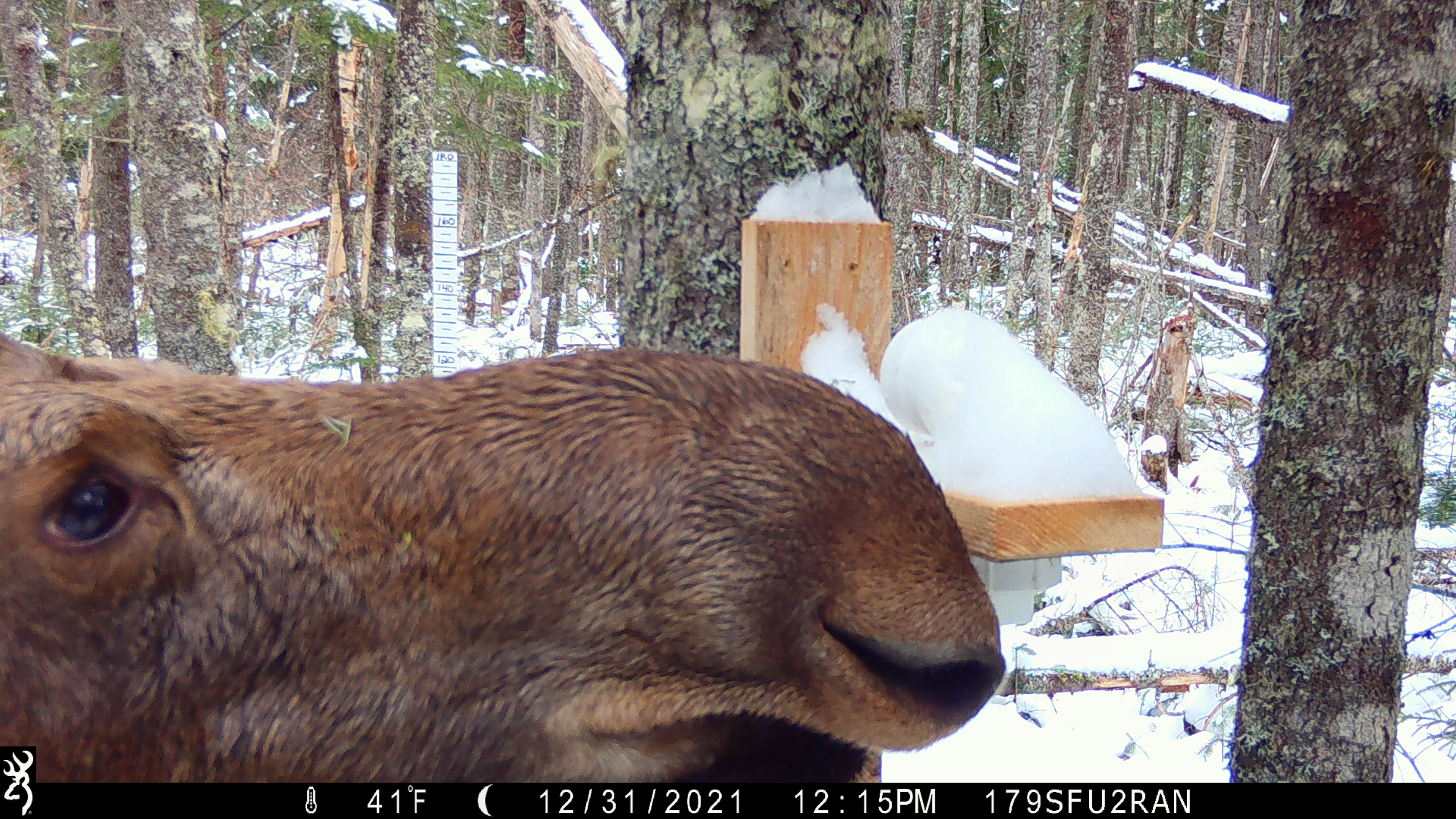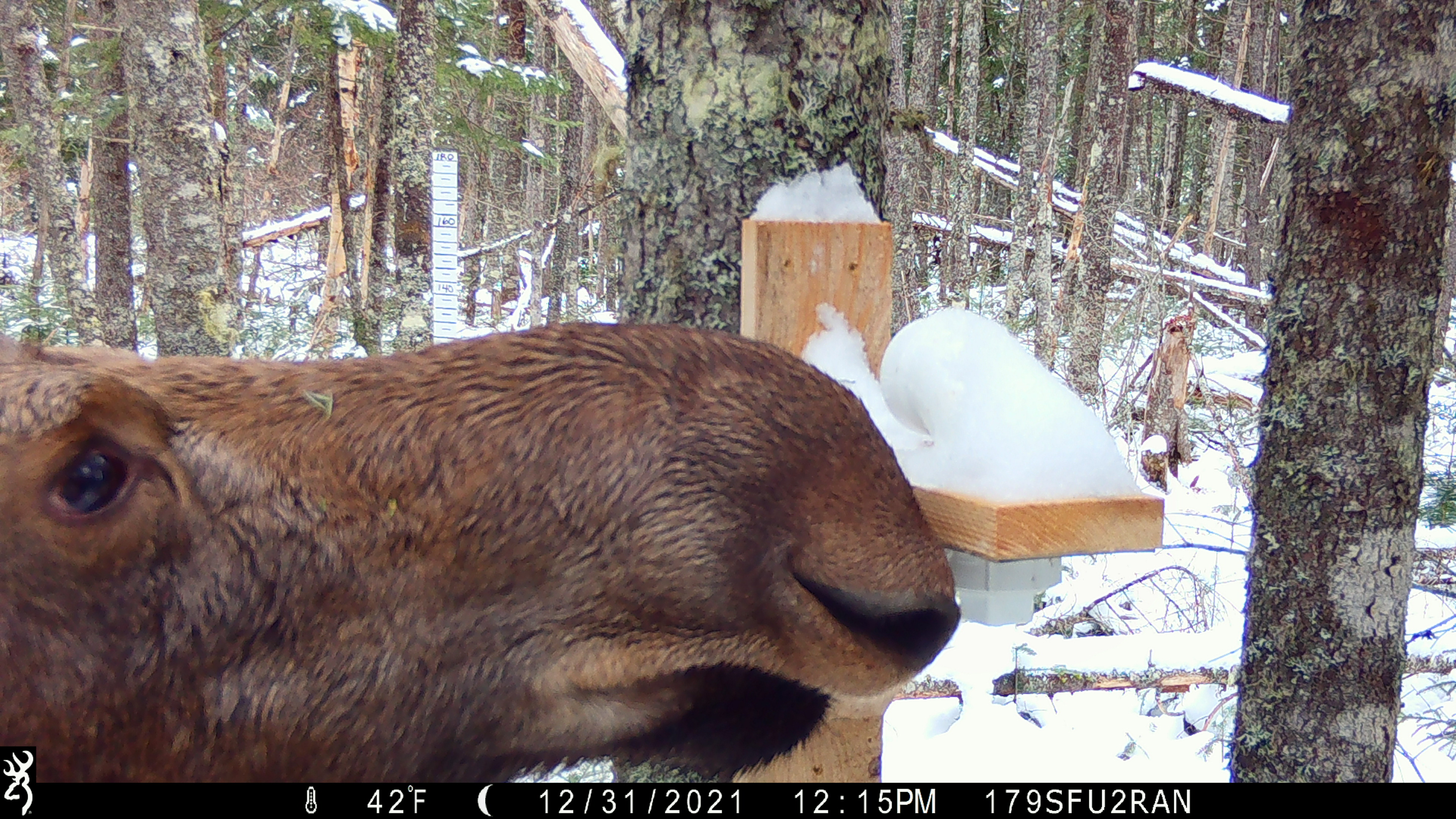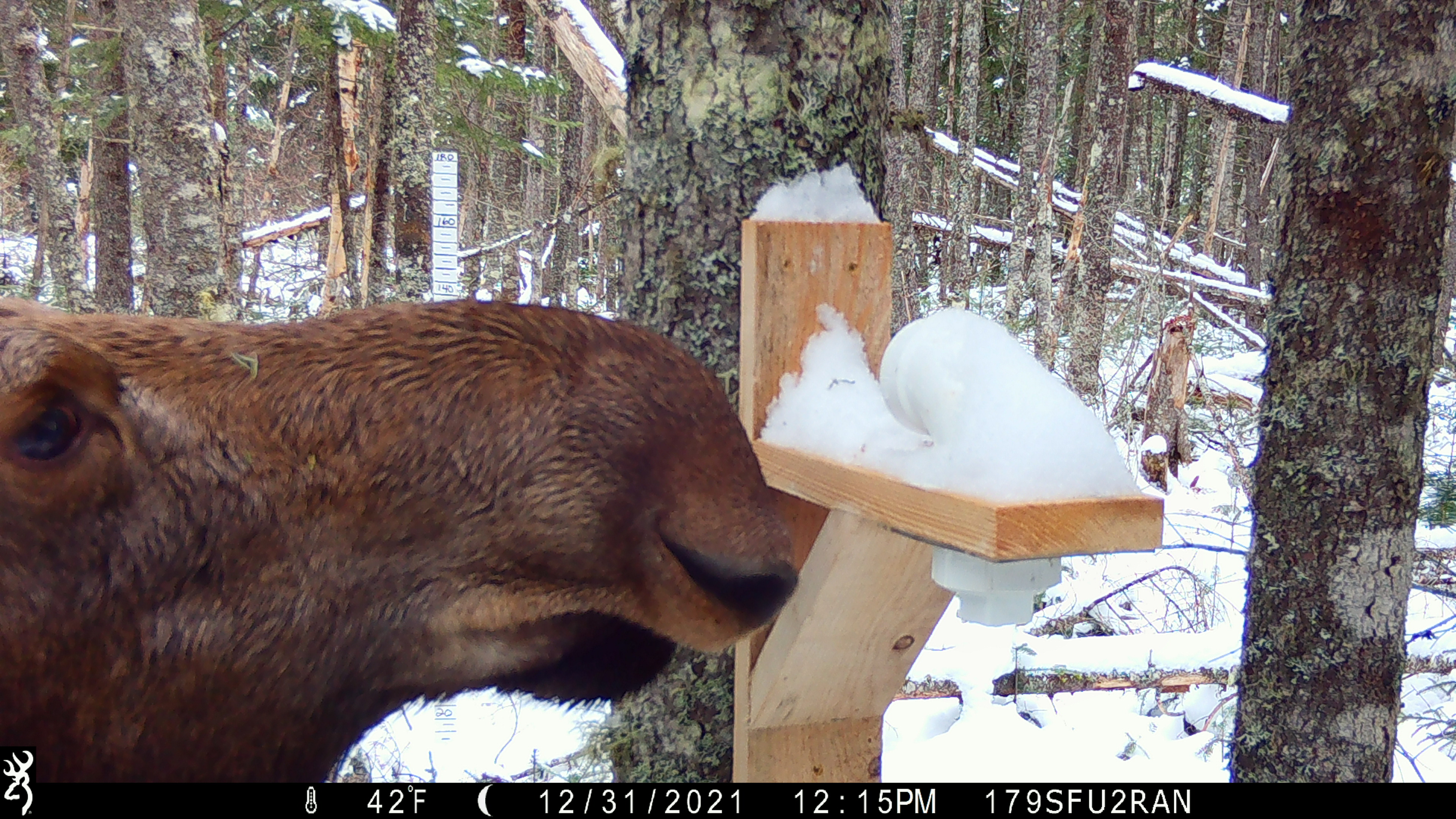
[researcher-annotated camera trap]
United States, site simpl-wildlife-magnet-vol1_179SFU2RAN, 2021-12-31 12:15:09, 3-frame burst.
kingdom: Animalia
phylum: Chordata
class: Mammalia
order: Artiodactyla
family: Cervidae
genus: Alces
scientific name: Alces alces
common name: moose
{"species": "moose (Alces alces)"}